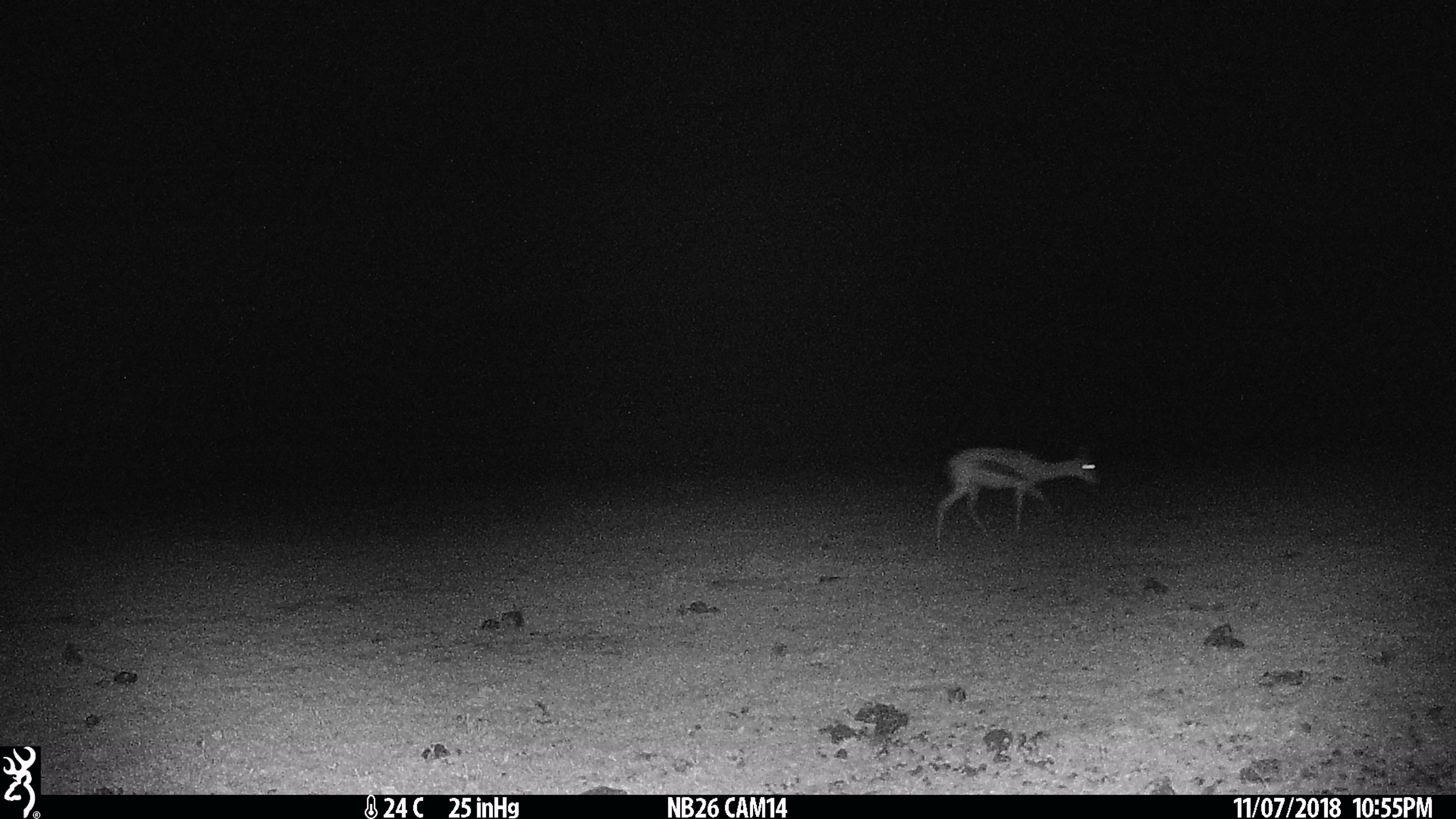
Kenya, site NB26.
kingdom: Animalia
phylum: Chordata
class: Mammalia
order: Artiodactyla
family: Bovidae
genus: Eudorcas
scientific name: Eudorcas thomsonii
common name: thomon's gazelle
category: gazelle thomsons